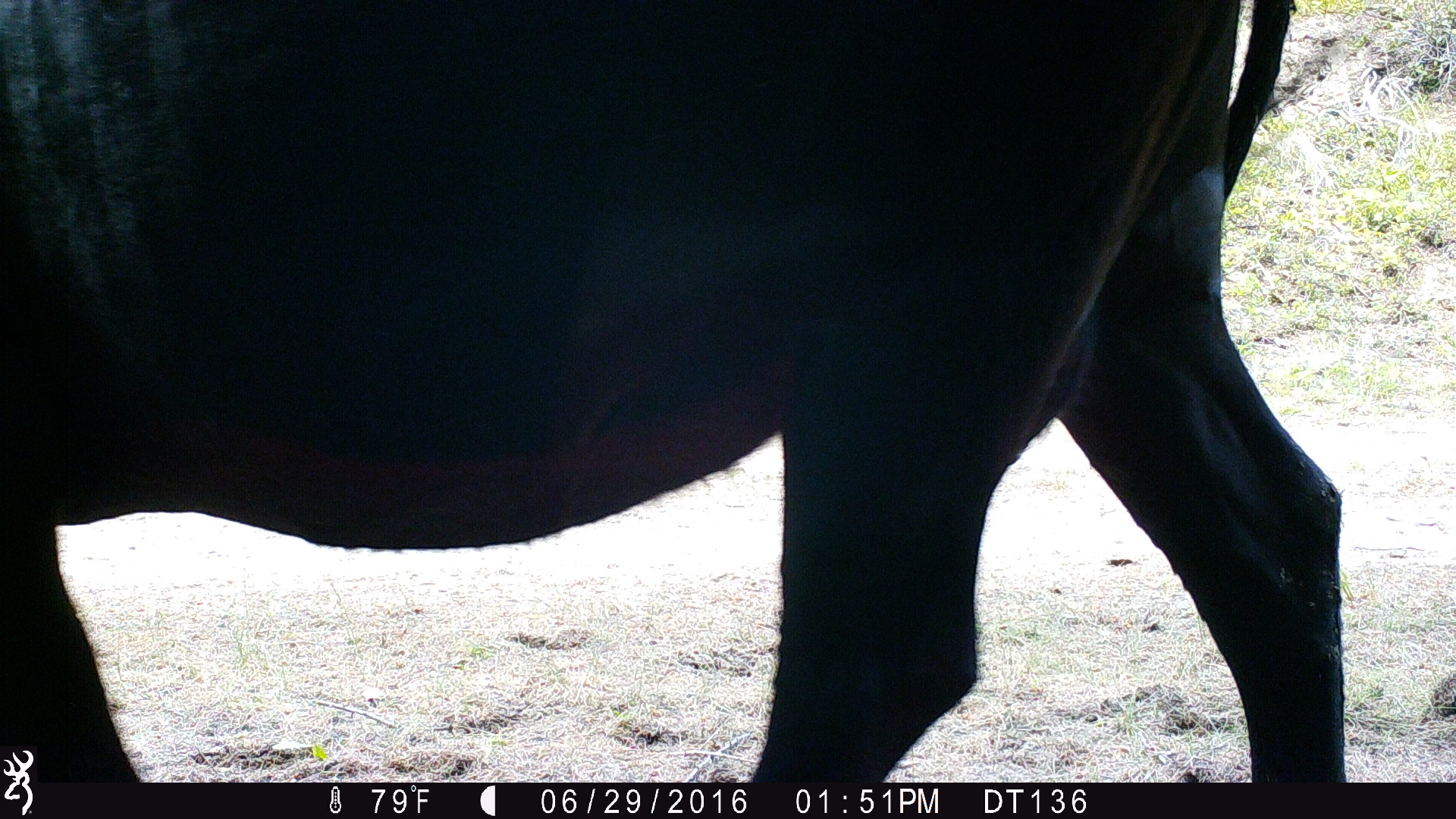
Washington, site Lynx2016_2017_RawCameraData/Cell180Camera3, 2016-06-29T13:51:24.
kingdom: Animalia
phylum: Chordata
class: Mammalia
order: Artiodactyla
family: Bovidae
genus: Bos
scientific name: Bos taurus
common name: domestic cattle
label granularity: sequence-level